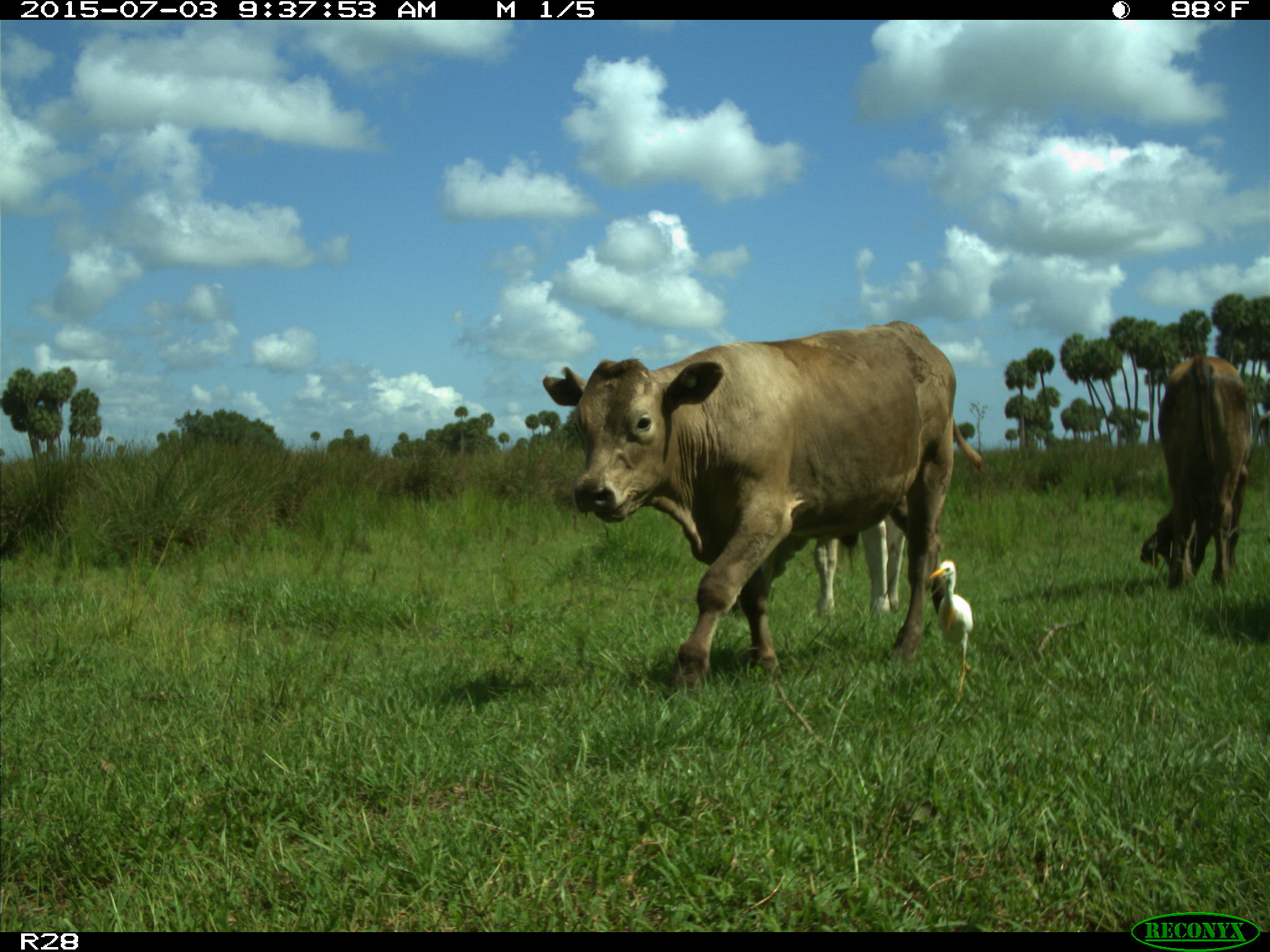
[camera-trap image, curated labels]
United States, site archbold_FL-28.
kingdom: Animalia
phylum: Chordata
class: Mammalia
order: Artiodactyla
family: Bovidae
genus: Bos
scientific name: Bos taurus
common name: domestic cow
Bos taurus (domestic cow).